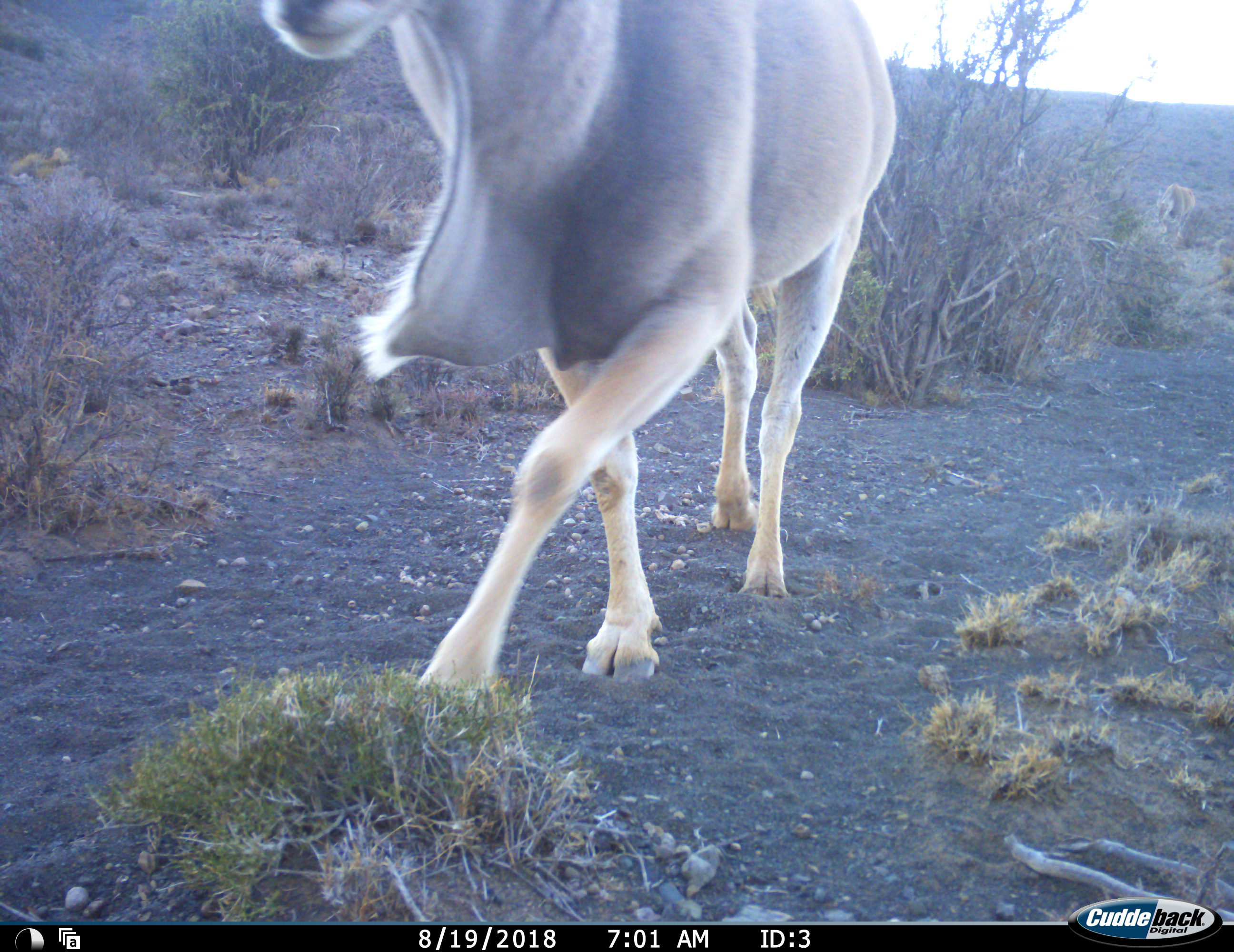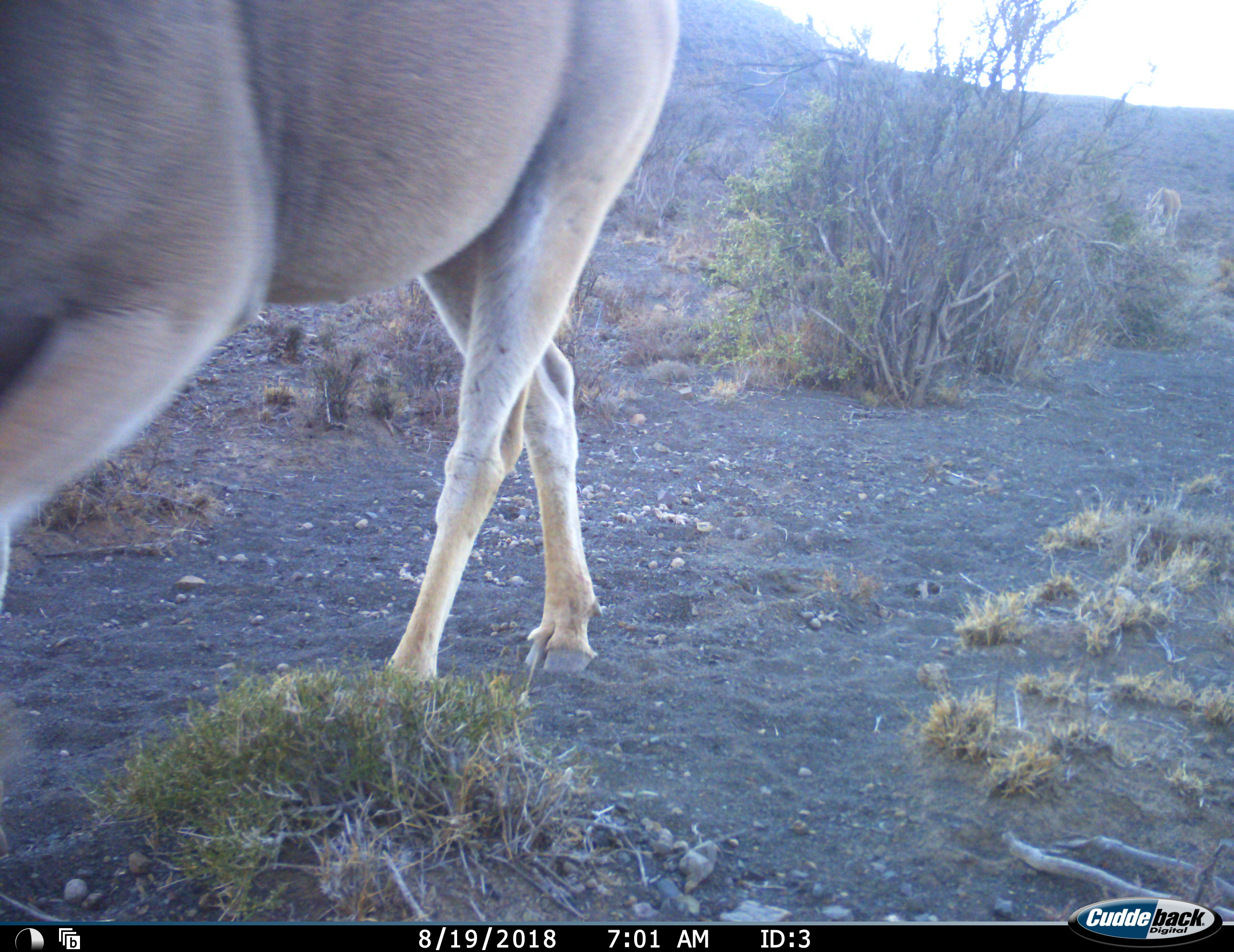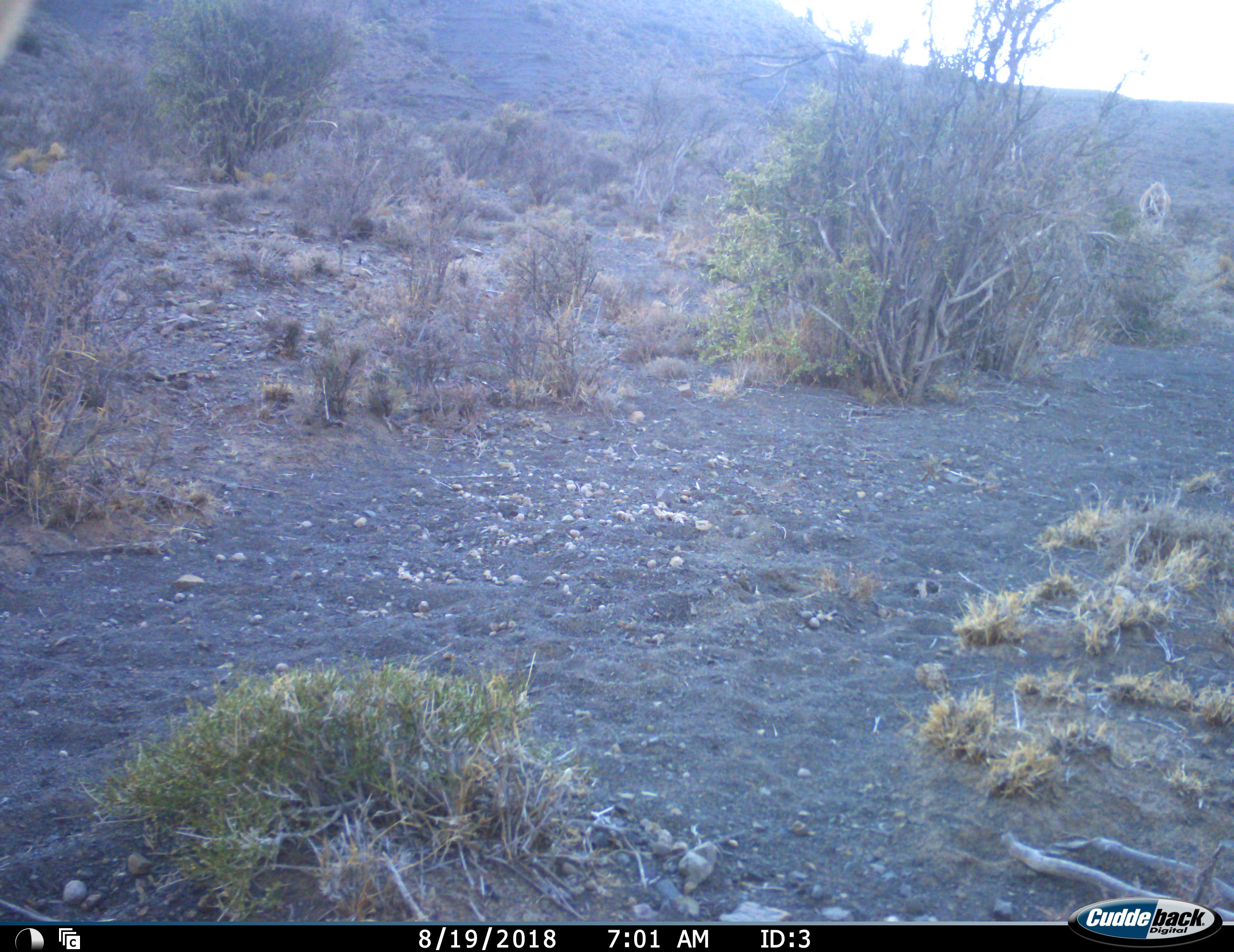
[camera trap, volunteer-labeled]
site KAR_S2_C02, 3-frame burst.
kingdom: Animalia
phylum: Chordata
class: Mammalia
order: Artiodactyla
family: Bovidae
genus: Tragelaphus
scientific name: Tragelaphus oryx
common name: eland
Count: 1.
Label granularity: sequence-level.